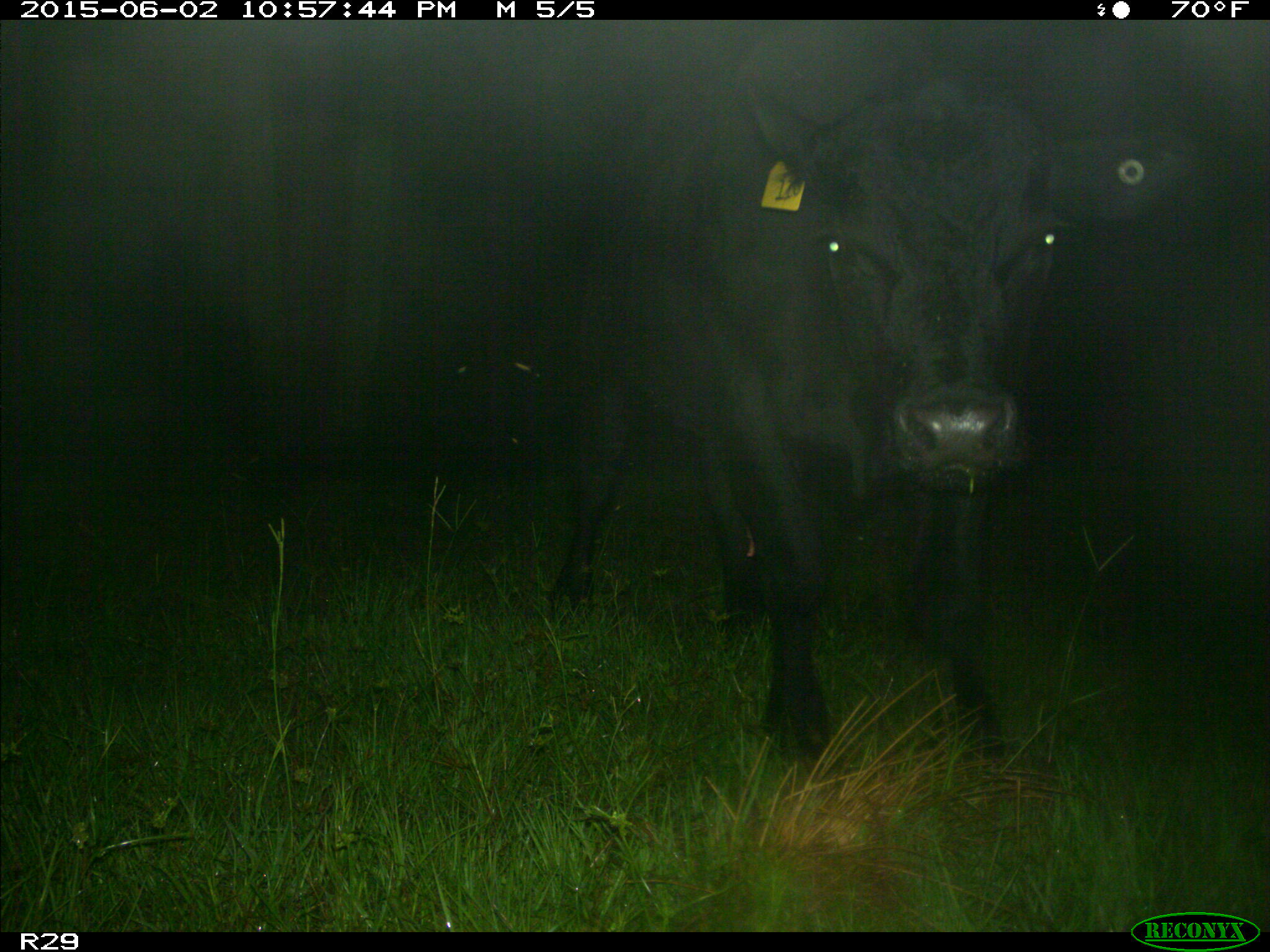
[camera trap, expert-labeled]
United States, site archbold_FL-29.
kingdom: Animalia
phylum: Chordata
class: Mammalia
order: Artiodactyla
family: Bovidae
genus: Bos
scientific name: Bos taurus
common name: domestic cow